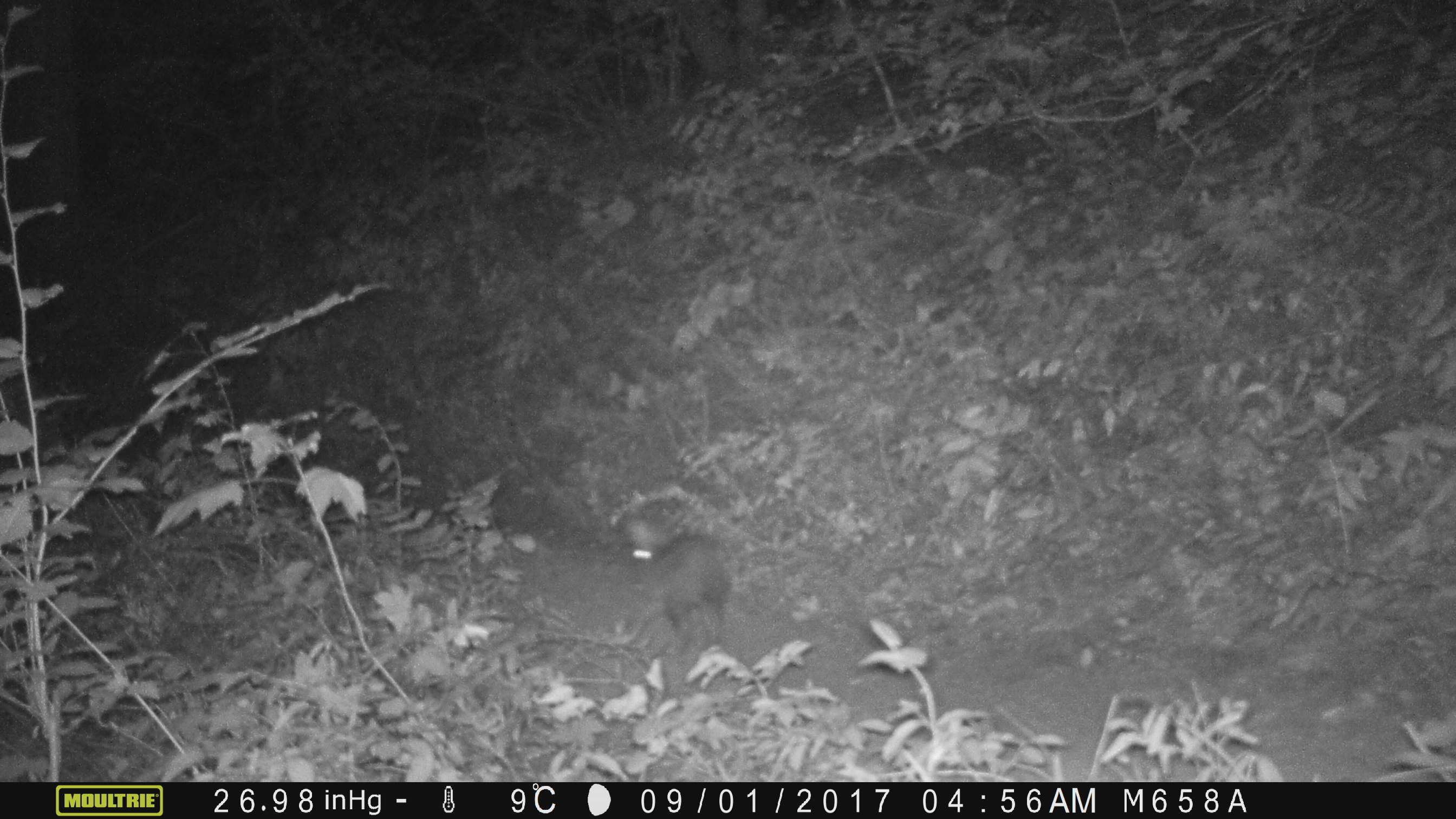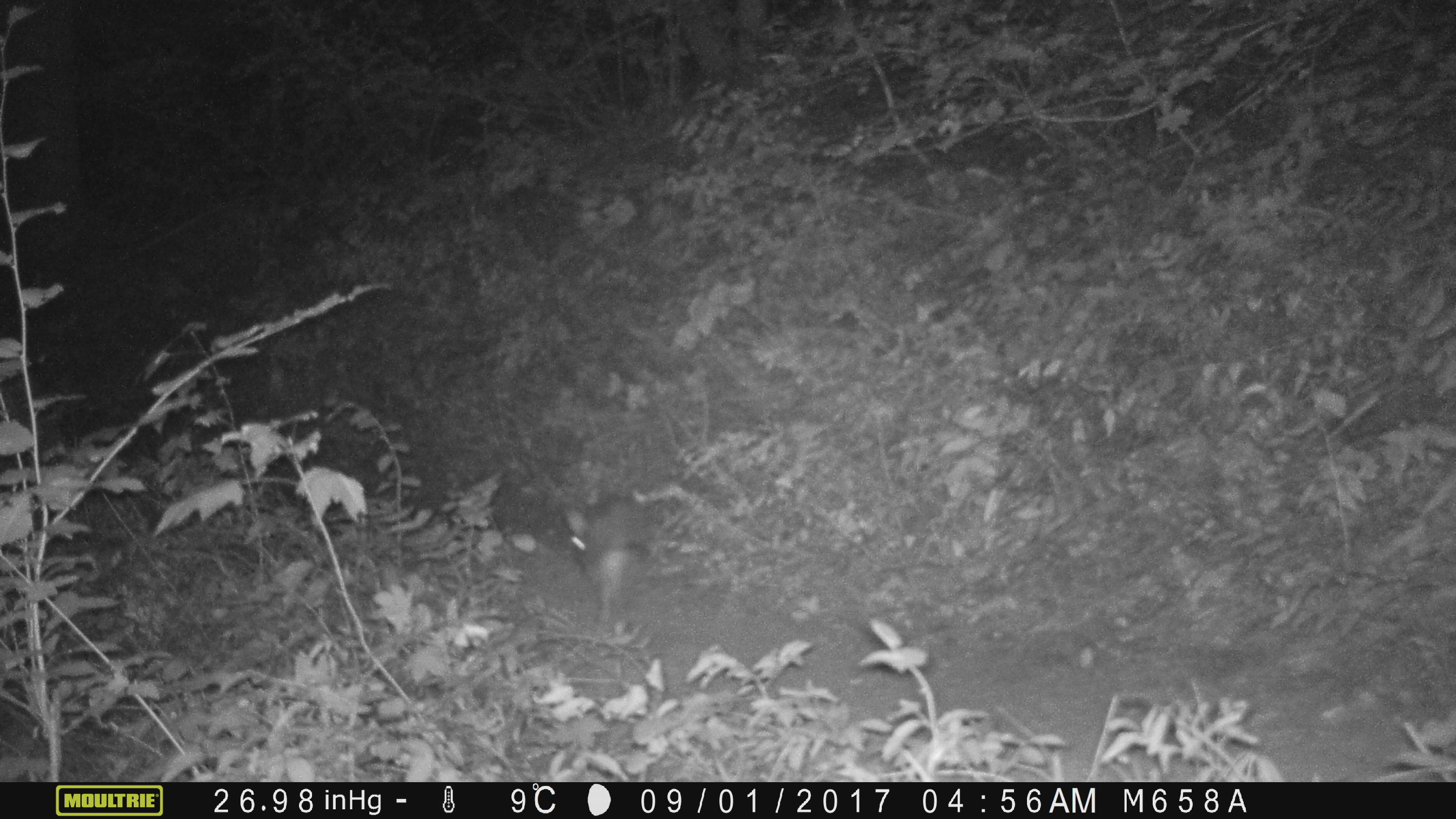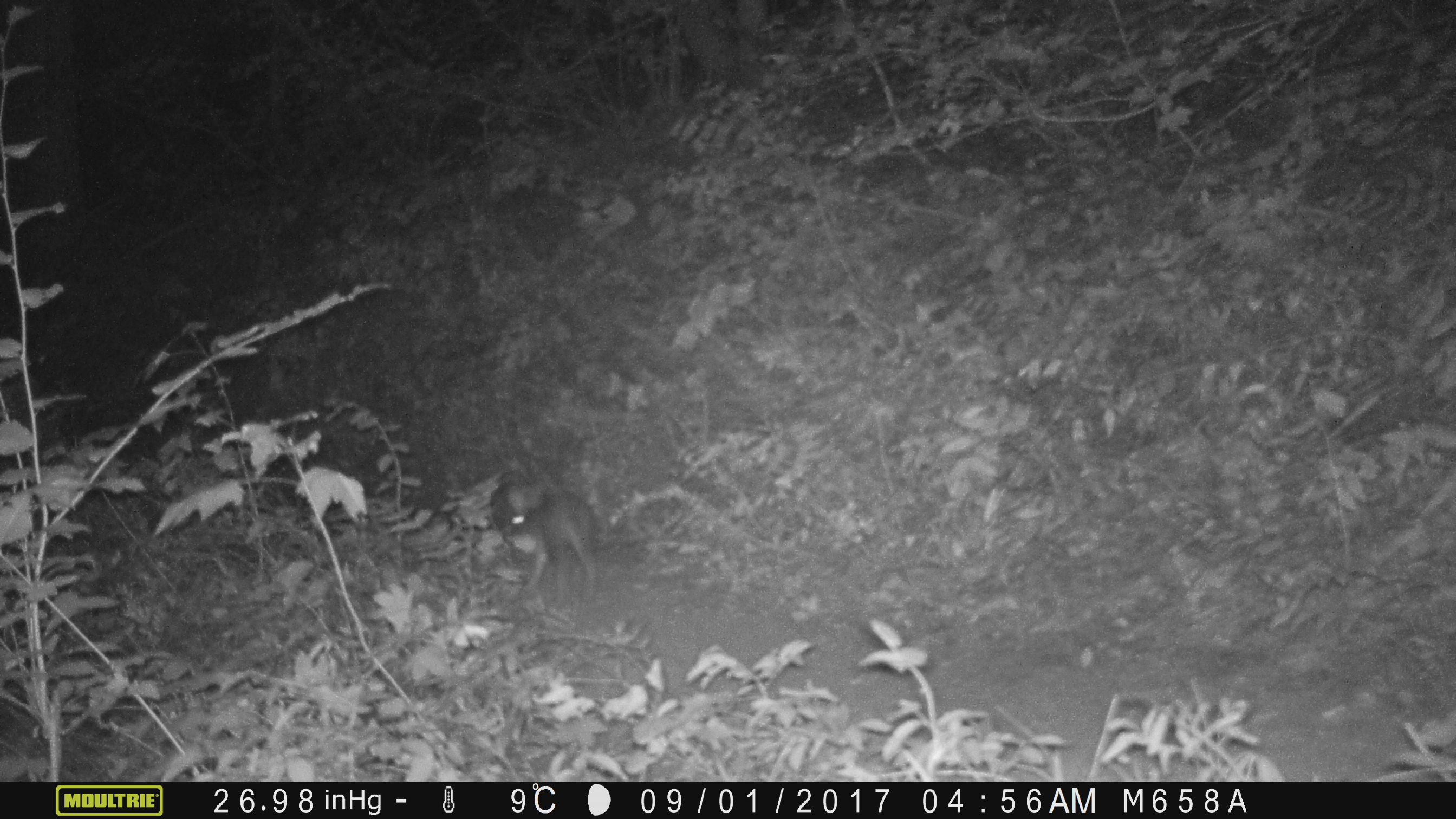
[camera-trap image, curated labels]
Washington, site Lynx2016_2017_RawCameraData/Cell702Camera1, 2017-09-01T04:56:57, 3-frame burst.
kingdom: Animalia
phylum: Chordata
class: Mammalia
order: Lagomorpha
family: Leporidae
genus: Lepus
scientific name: Lepus americanus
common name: snowshoe hare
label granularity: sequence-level